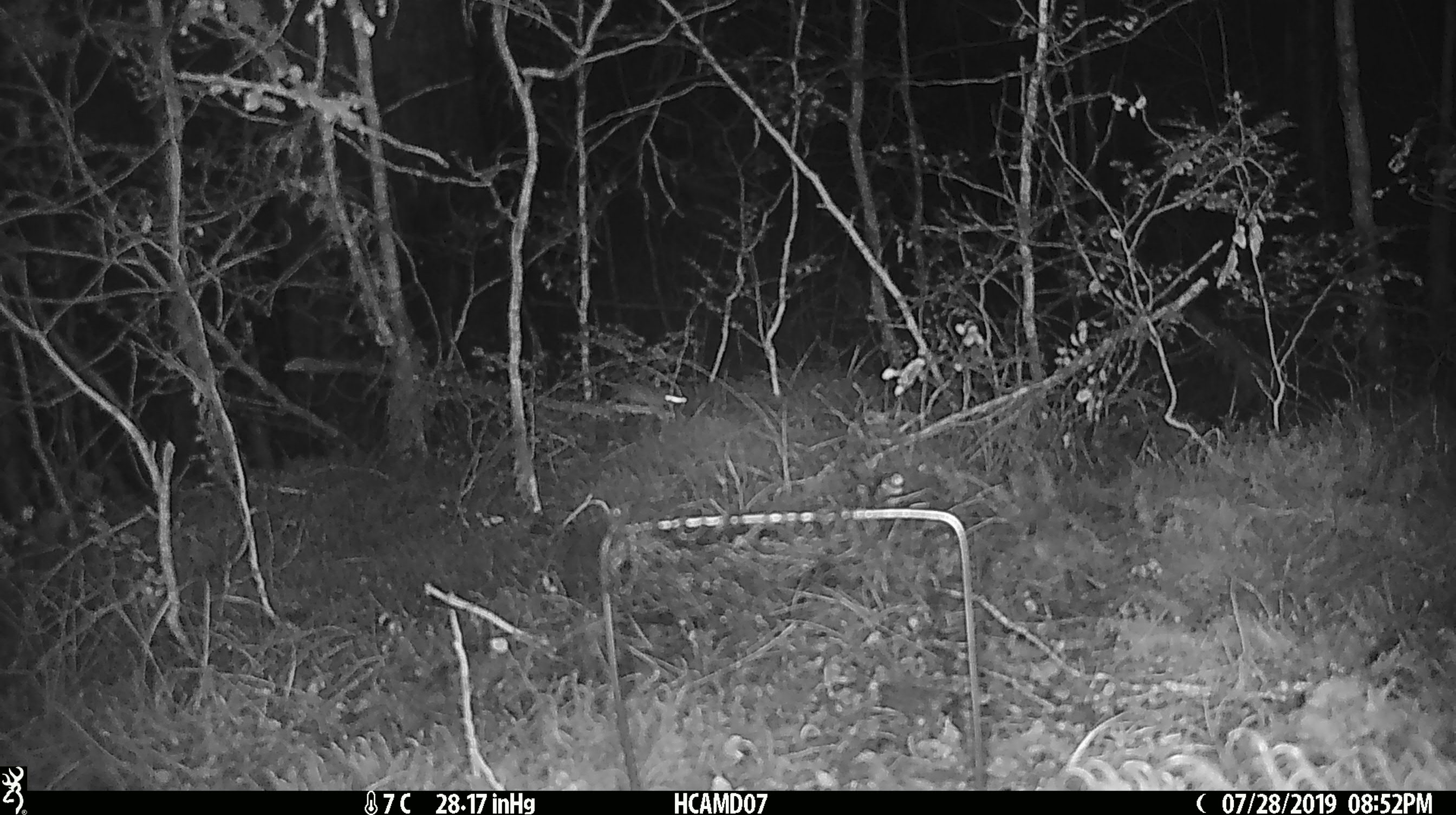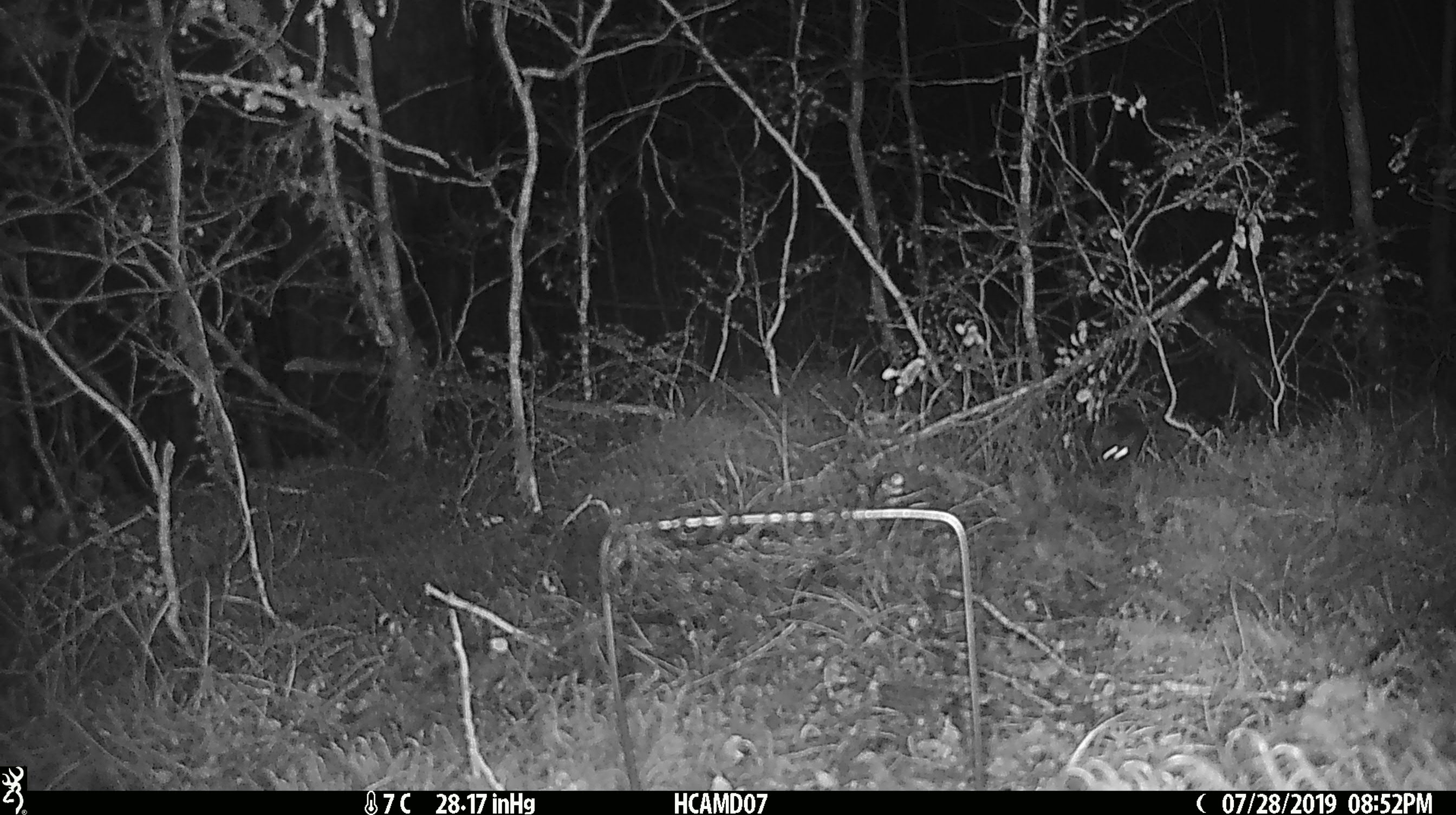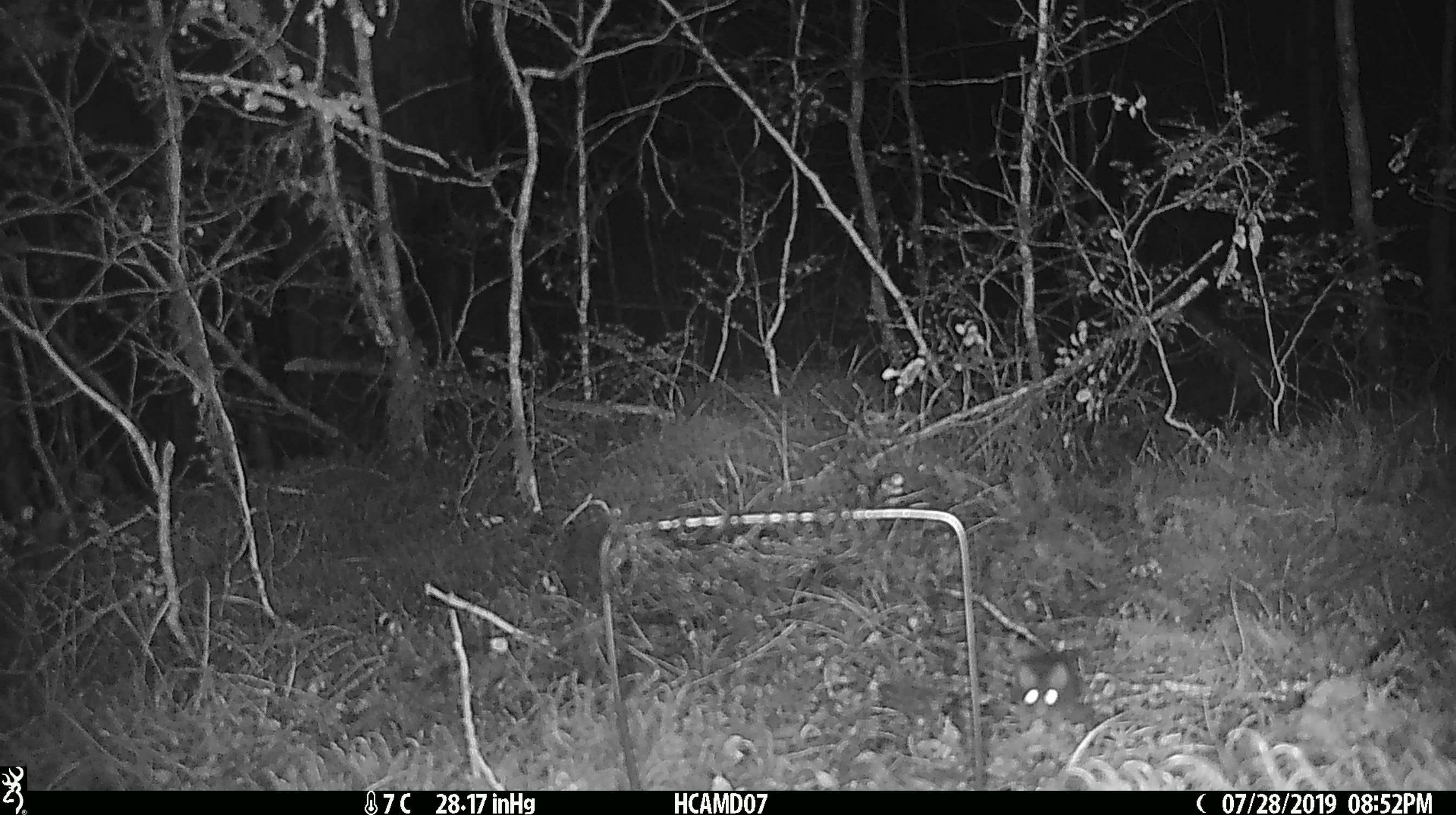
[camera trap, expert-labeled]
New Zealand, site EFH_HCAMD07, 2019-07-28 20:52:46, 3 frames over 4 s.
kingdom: Animalia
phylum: Chordata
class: Mammalia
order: Rodentia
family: Muridae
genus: Mus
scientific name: Mus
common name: mouse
Mouse (Mus).